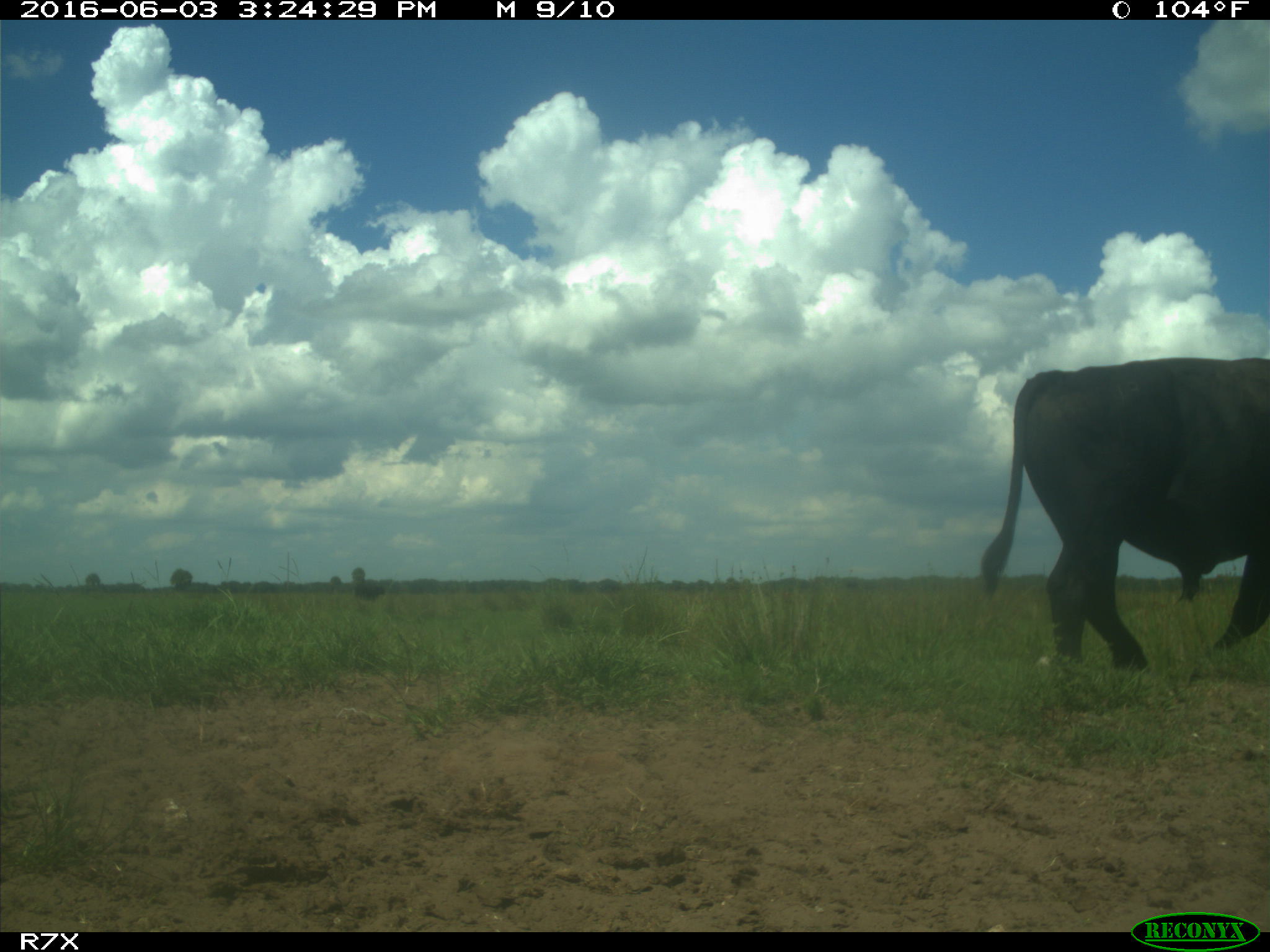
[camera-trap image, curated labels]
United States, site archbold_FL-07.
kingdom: Animalia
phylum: Chordata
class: Mammalia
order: Artiodactyla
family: Bovidae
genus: Bos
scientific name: Bos taurus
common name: domestic cow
Bos taurus (domestic cow).